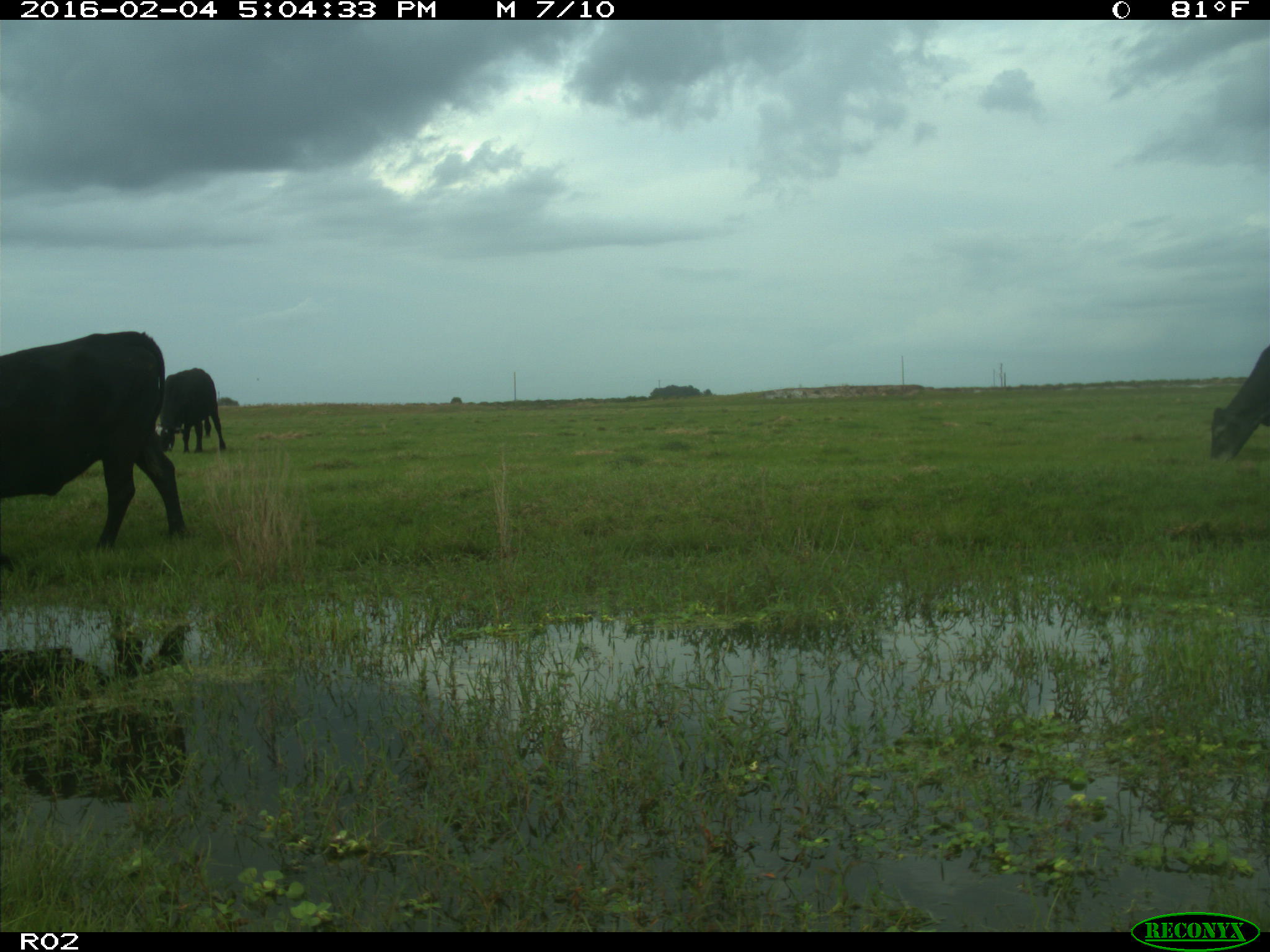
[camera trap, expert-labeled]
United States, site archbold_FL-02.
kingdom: Animalia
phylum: Chordata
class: Mammalia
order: Artiodactyla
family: Bovidae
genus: Bos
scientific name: Bos taurus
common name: domestic cow